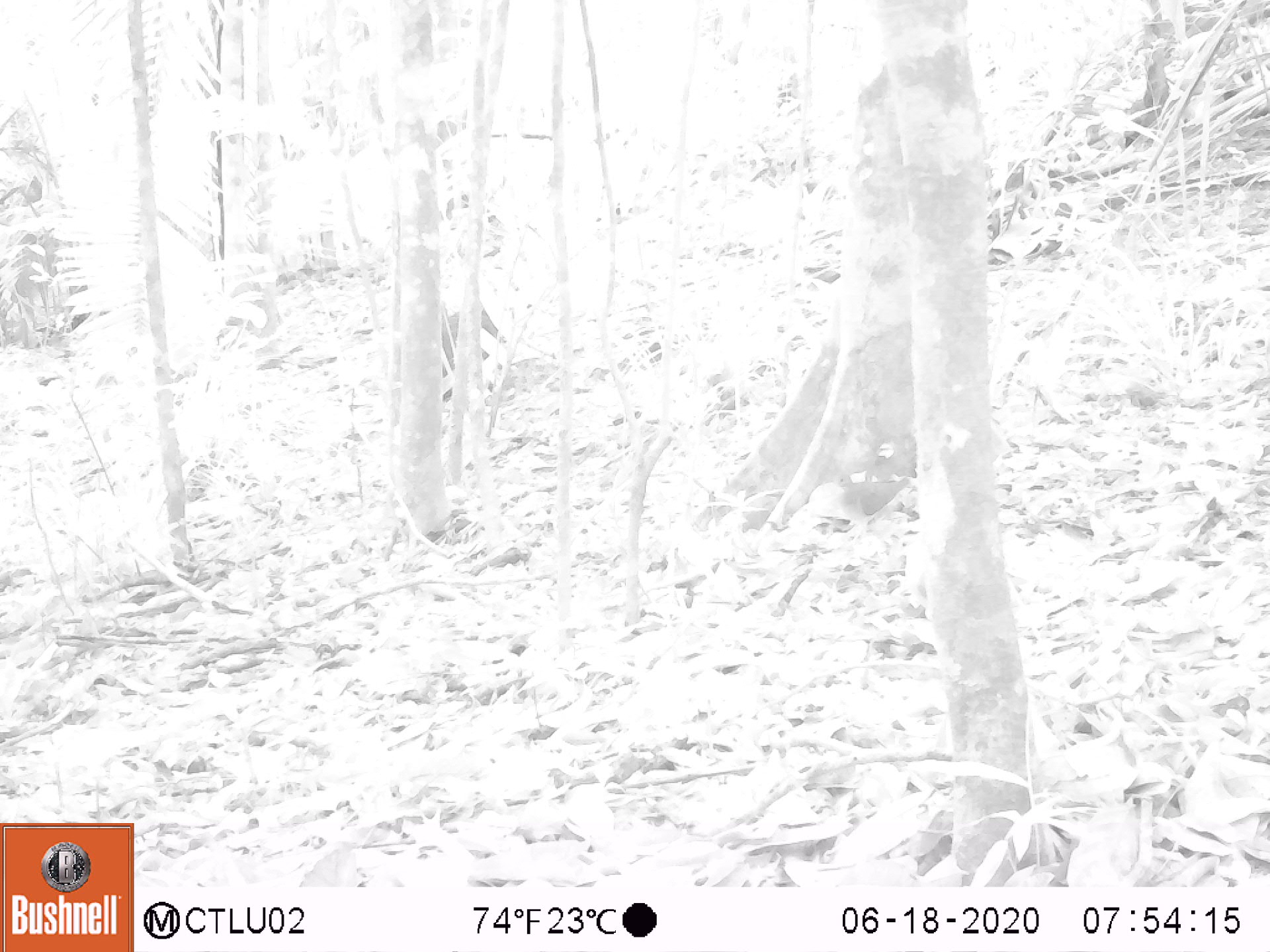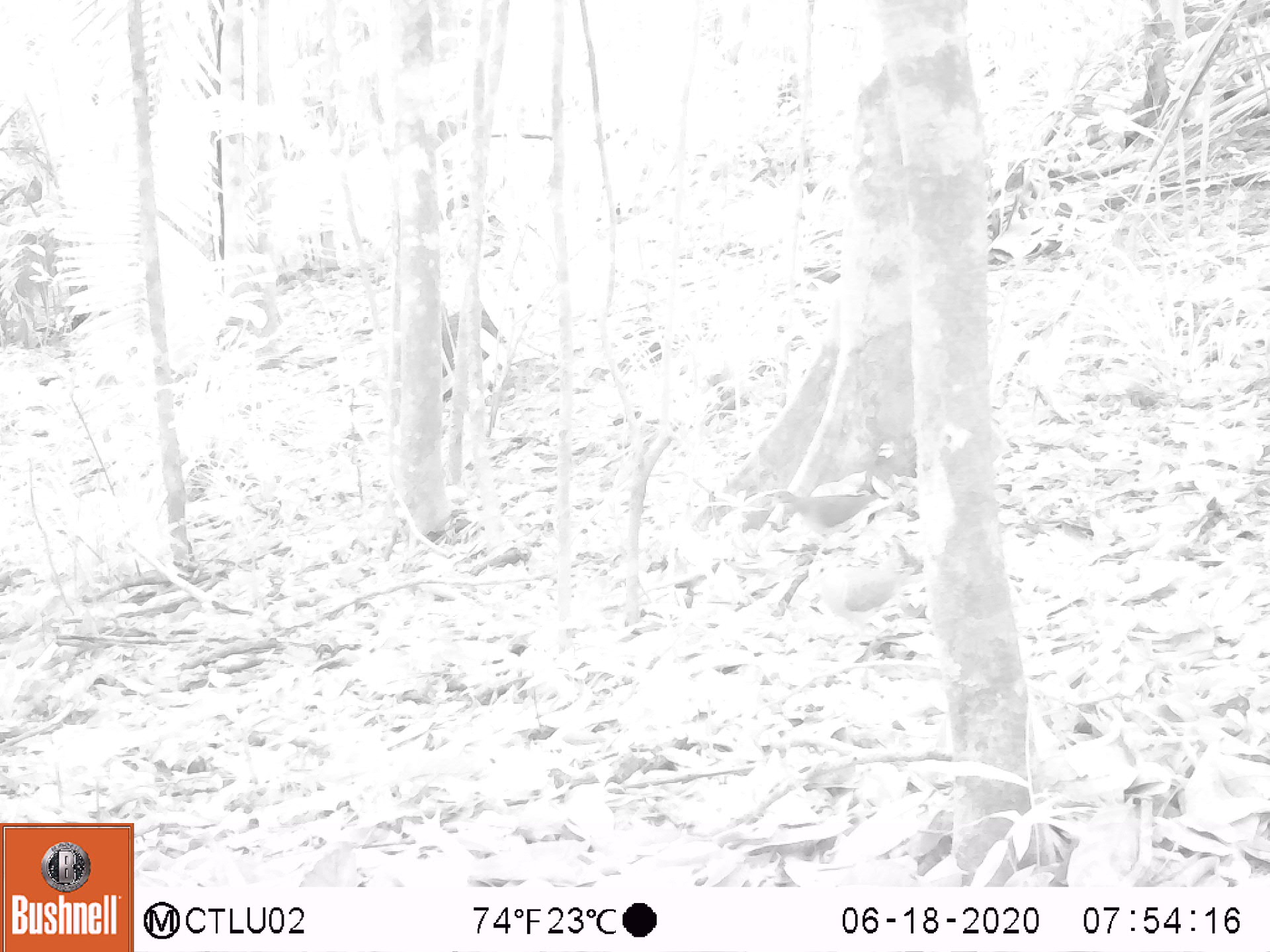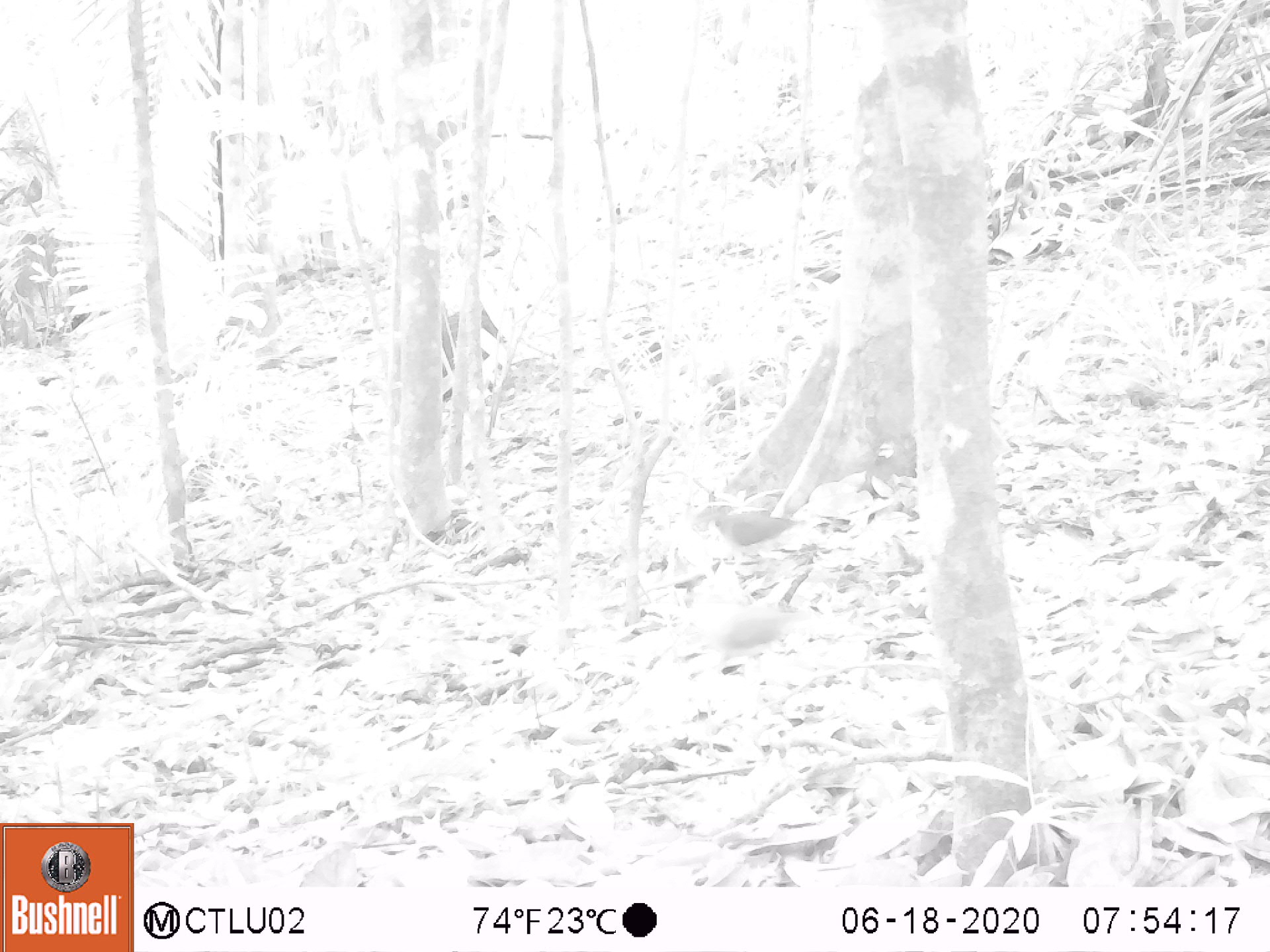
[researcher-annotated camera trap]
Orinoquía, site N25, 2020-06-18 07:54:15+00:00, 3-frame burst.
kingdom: Animalia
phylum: Chordata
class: Aves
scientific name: Aves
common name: bird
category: unknown bird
Unknown bird (bird) (Aves).